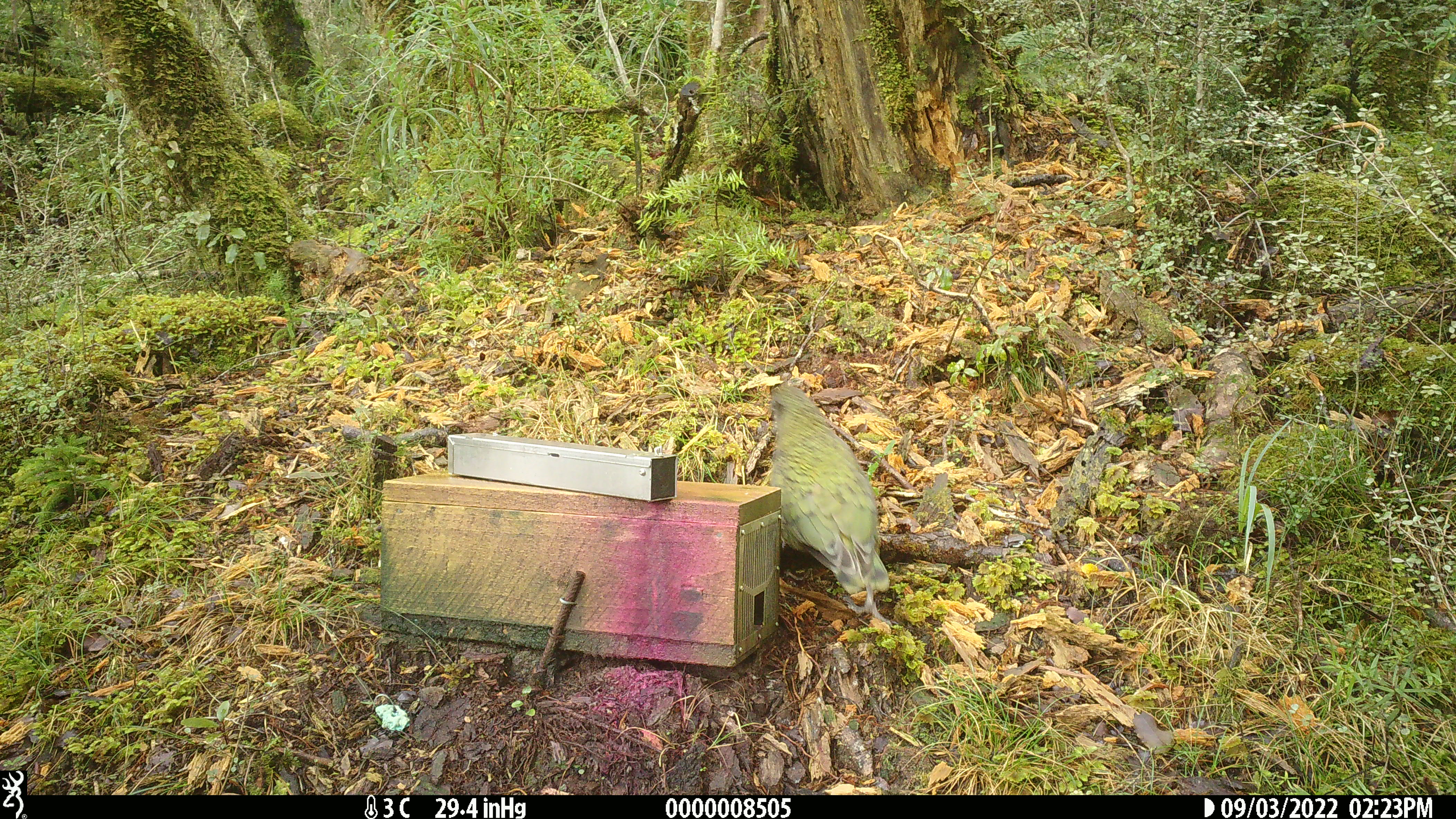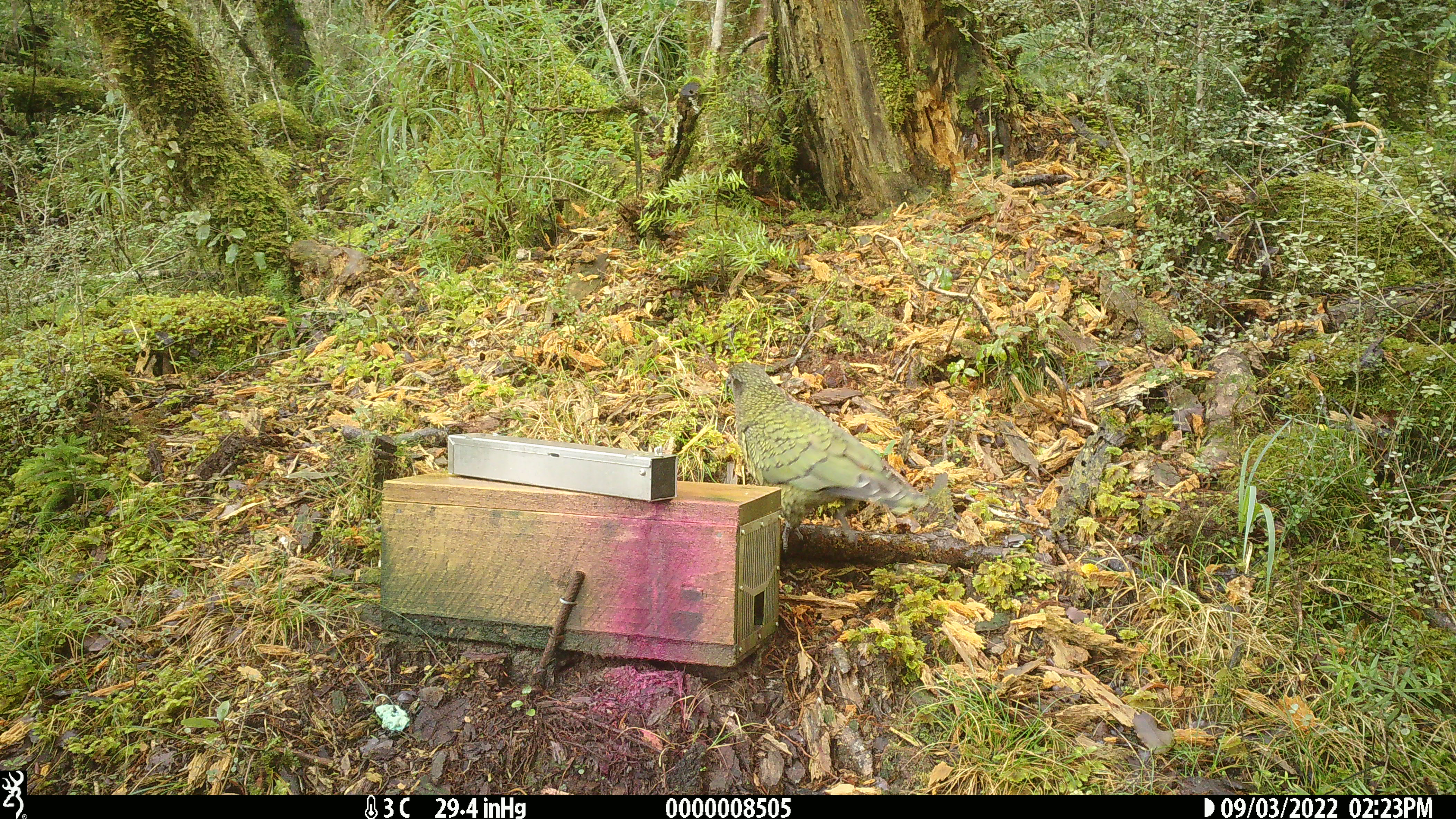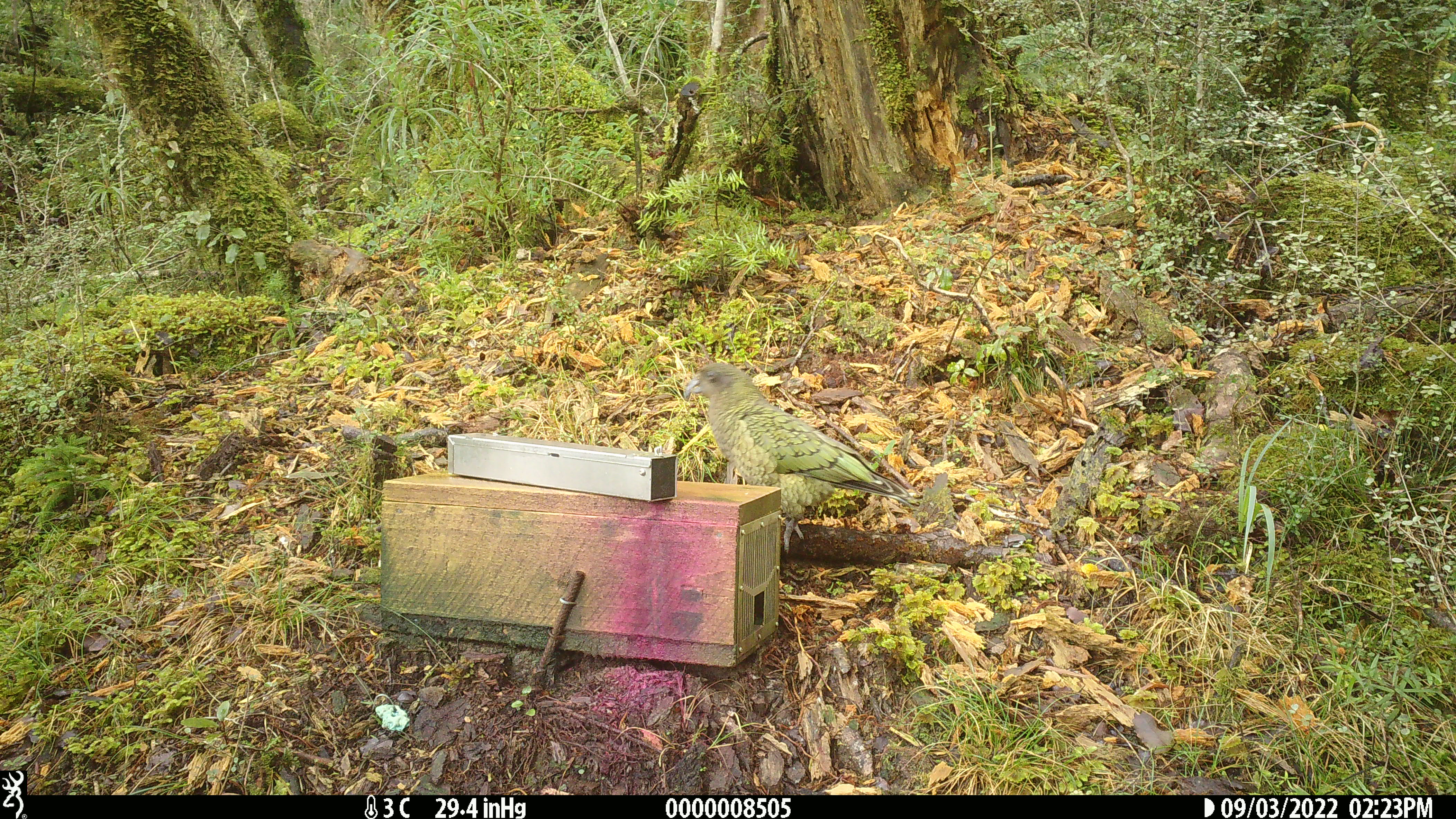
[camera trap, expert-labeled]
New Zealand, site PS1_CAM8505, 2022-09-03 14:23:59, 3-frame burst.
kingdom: Animalia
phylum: Chordata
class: Aves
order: Psittaciformes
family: Strigopidae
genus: Nestor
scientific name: Nestor notabilis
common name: kea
Kea (Nestor notabilis).